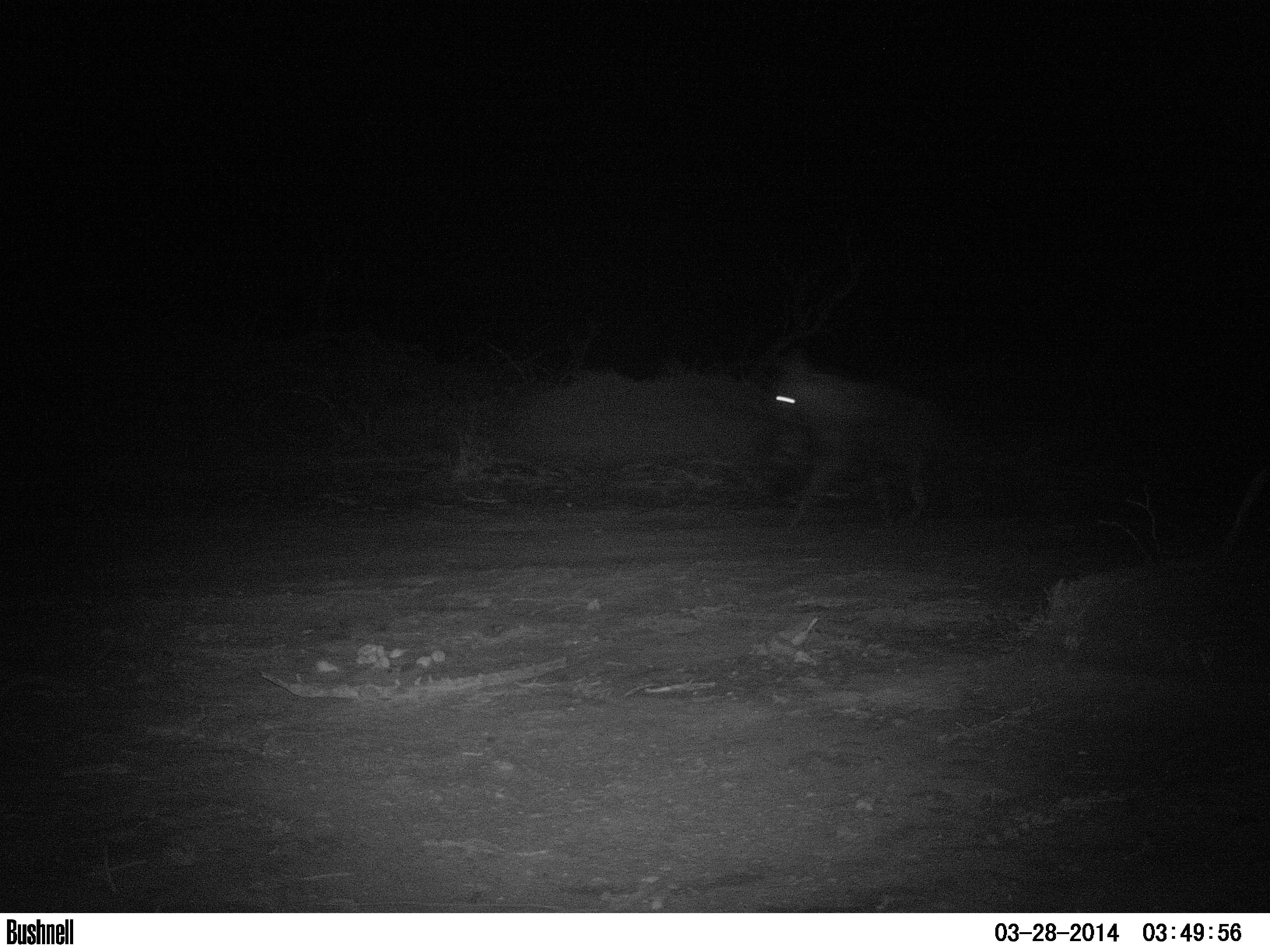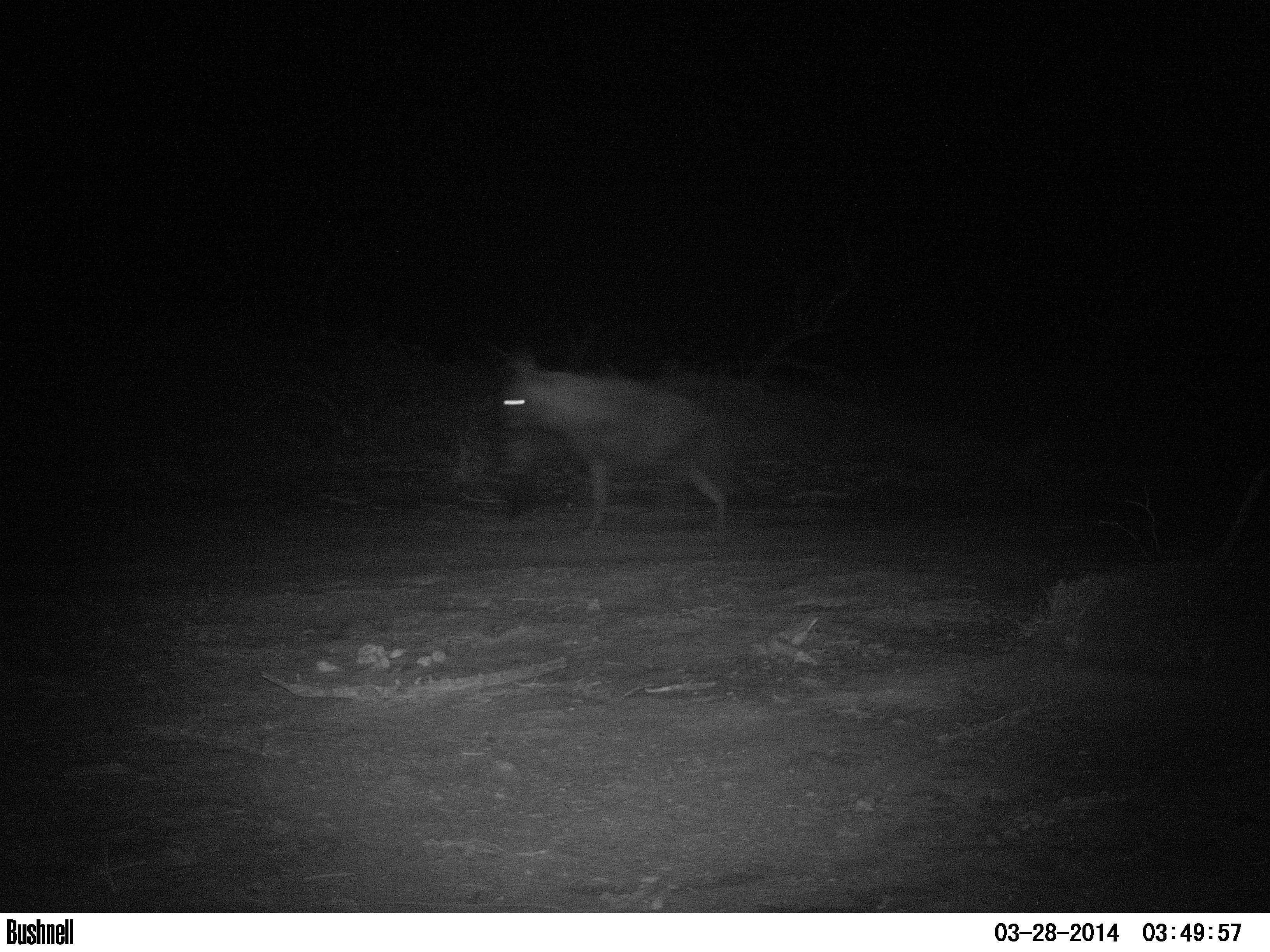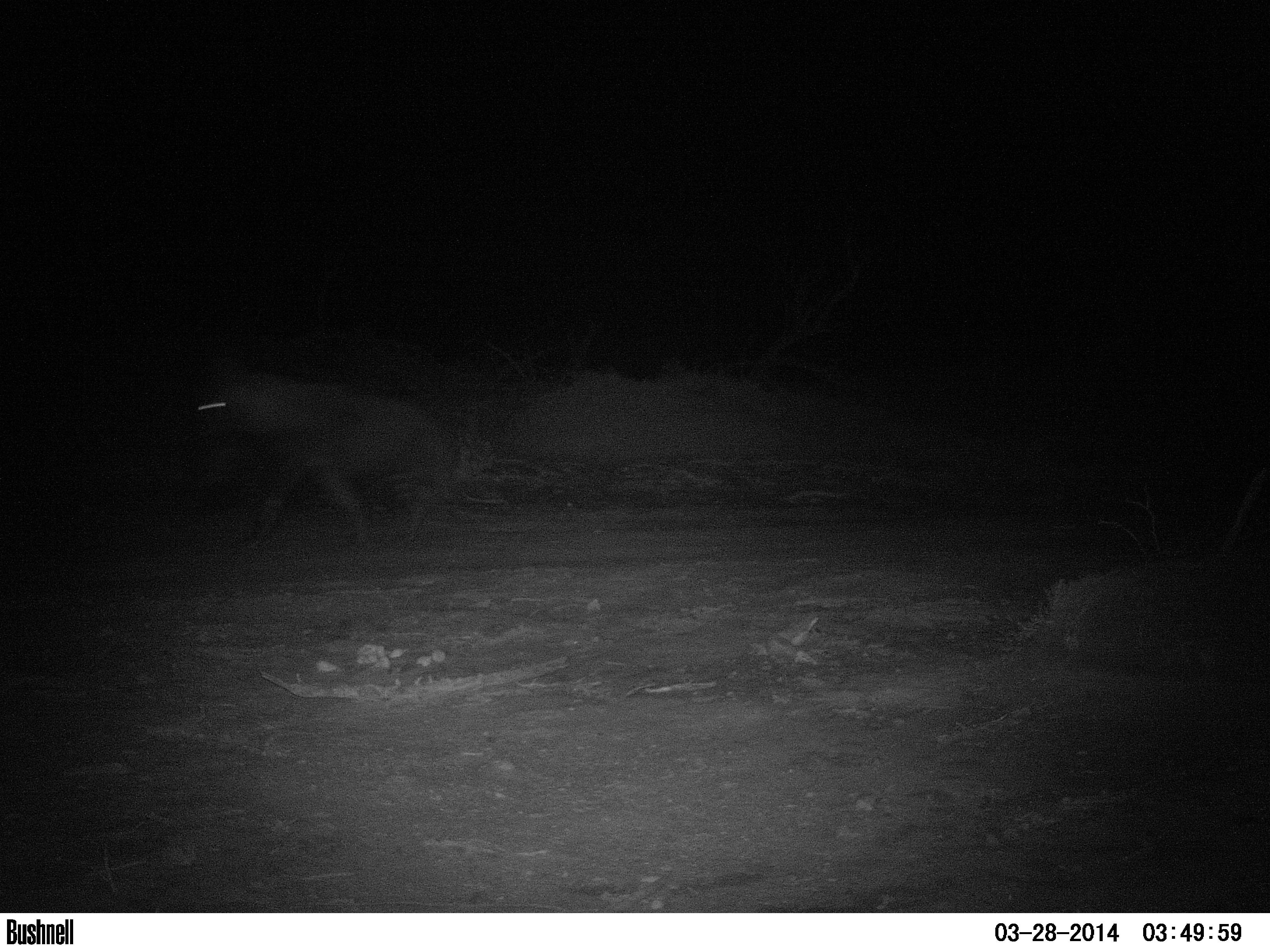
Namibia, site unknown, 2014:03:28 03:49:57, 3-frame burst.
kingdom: Animalia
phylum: Chordata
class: Mammalia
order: Carnivora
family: Hyaenidae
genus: Parahyaena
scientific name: Parahyaena brunnea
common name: brown hyena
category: hyaena brunnea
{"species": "hyaena brunnea (brown hyena) (Parahyaena brunnea)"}